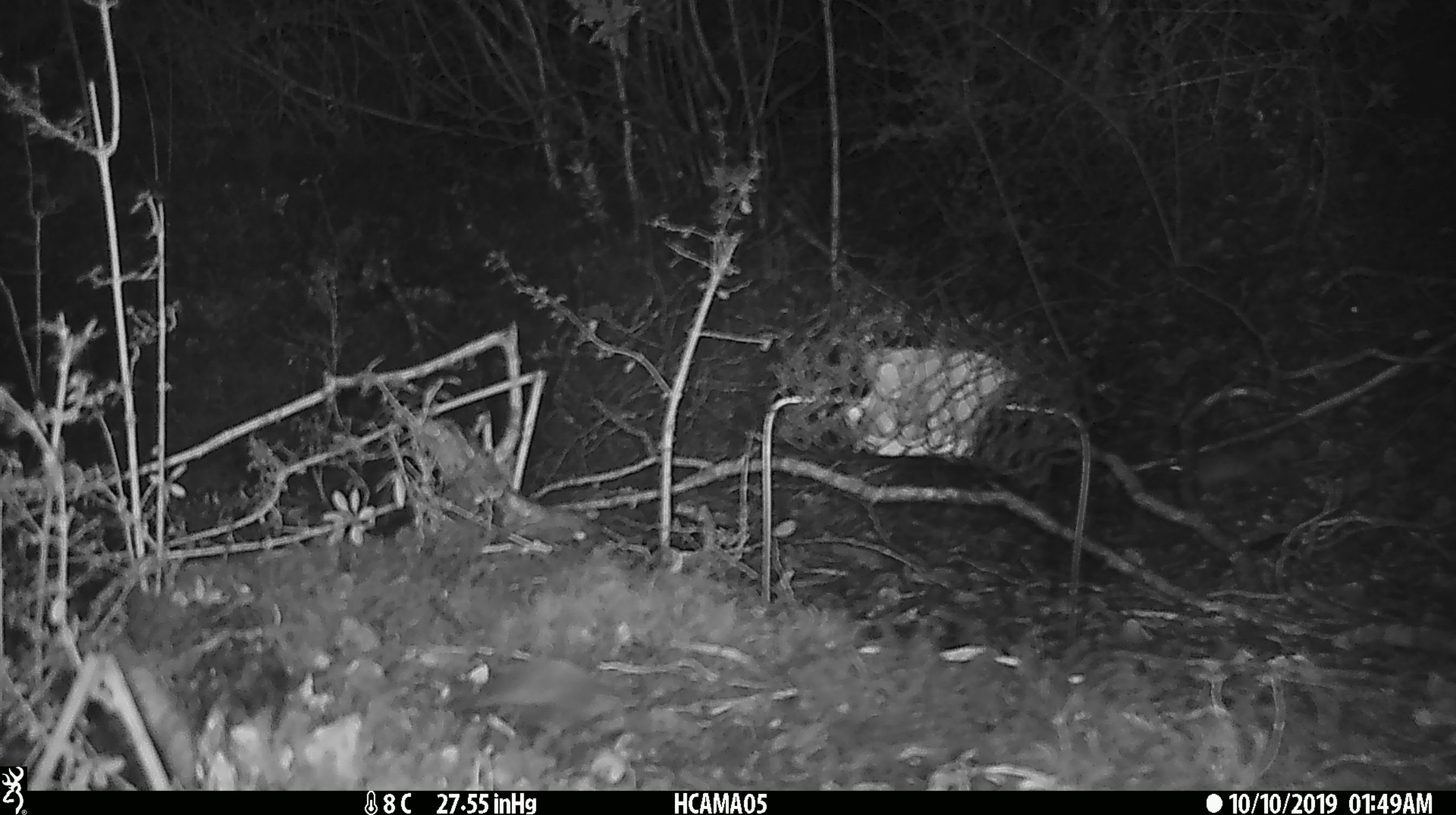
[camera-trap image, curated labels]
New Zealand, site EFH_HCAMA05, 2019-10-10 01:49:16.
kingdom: Animalia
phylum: Chordata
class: Mammalia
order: Rodentia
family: Muridae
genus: Mus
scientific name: Mus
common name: mouse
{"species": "mouse (Mus)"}